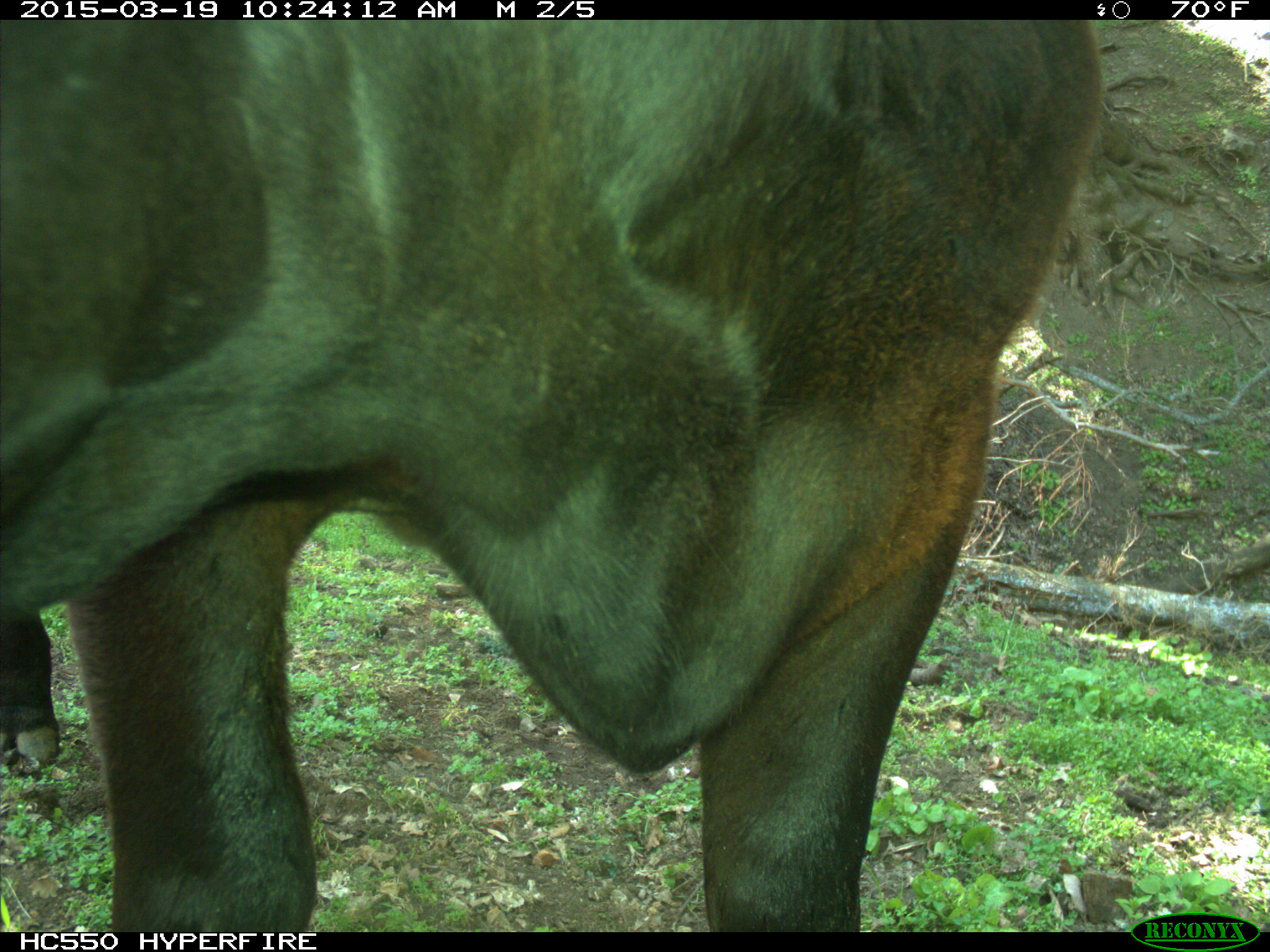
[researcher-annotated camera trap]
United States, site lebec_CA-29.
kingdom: Animalia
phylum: Chordata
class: Mammalia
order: Artiodactyla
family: Bovidae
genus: Bos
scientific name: Bos taurus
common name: domestic cow